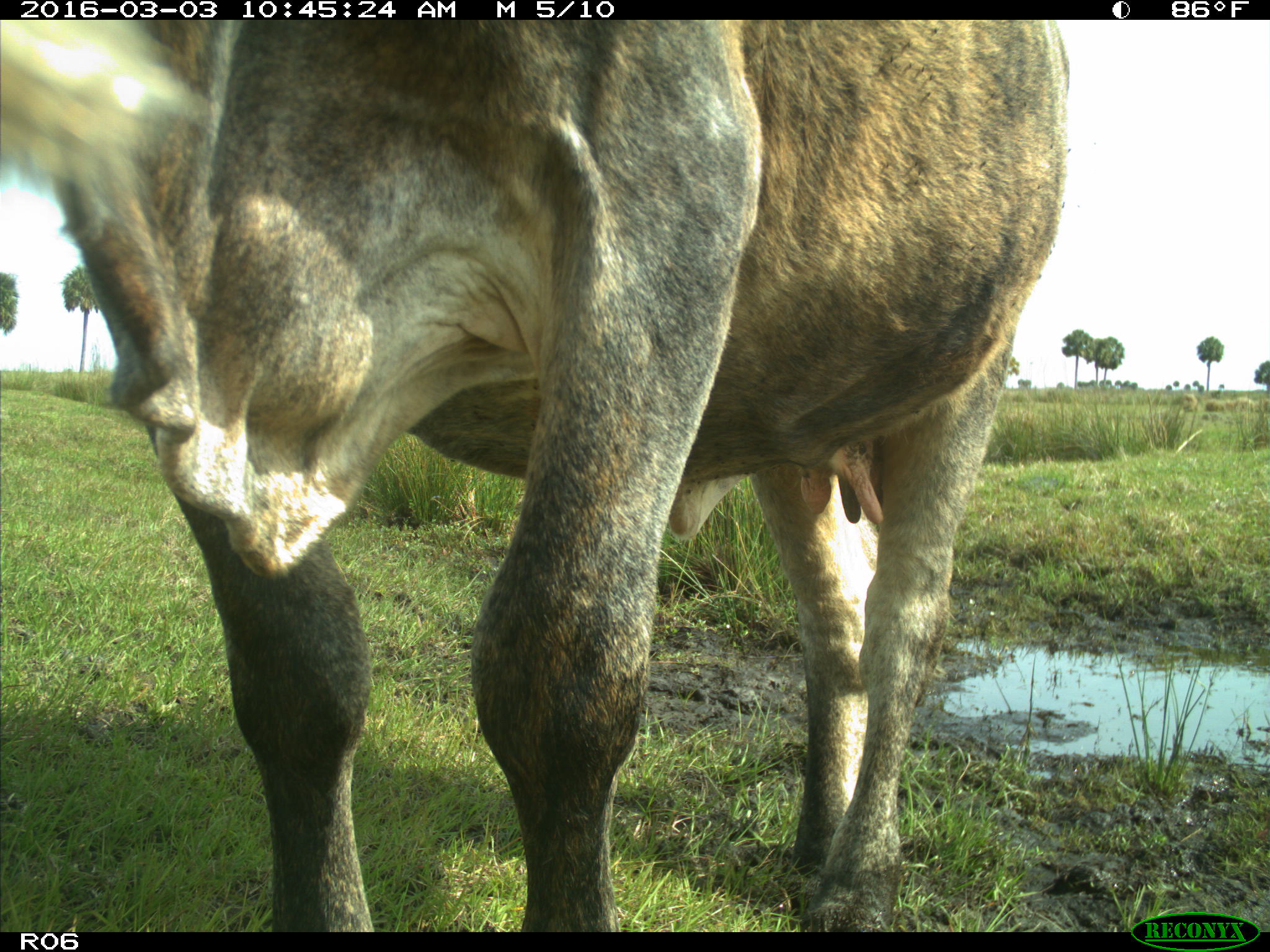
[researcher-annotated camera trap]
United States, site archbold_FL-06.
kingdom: Animalia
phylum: Chordata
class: Mammalia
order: Artiodactyla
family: Bovidae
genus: Bos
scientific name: Bos taurus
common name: domestic cow